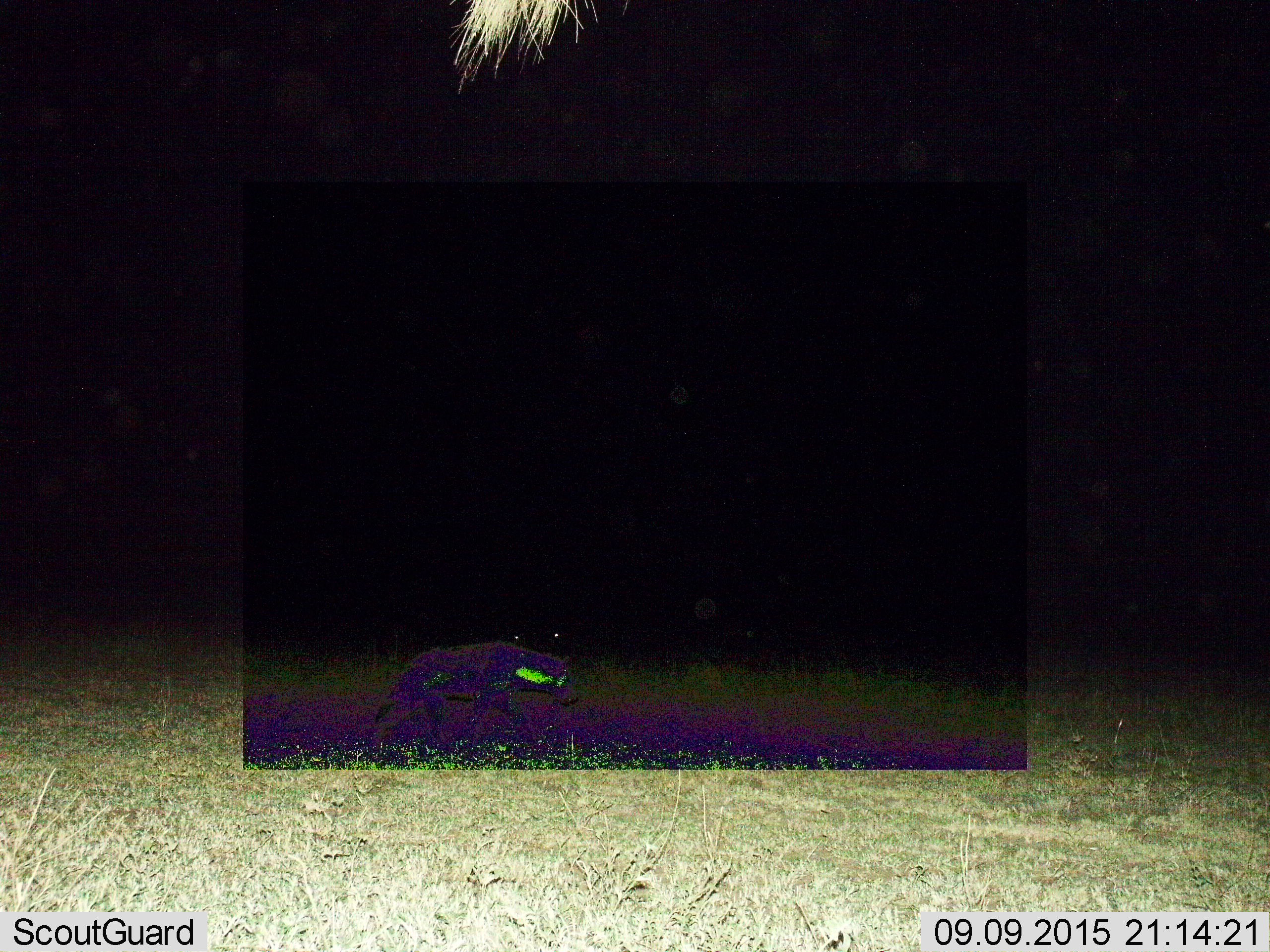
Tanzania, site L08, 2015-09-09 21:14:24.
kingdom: Animalia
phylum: Chordata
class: Mammalia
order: Carnivora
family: Hyaenidae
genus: Crocuta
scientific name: Crocuta crocuta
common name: spotted hyena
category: hyenaspotted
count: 1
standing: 0%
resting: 20%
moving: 80%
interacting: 0%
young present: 0%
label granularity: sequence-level